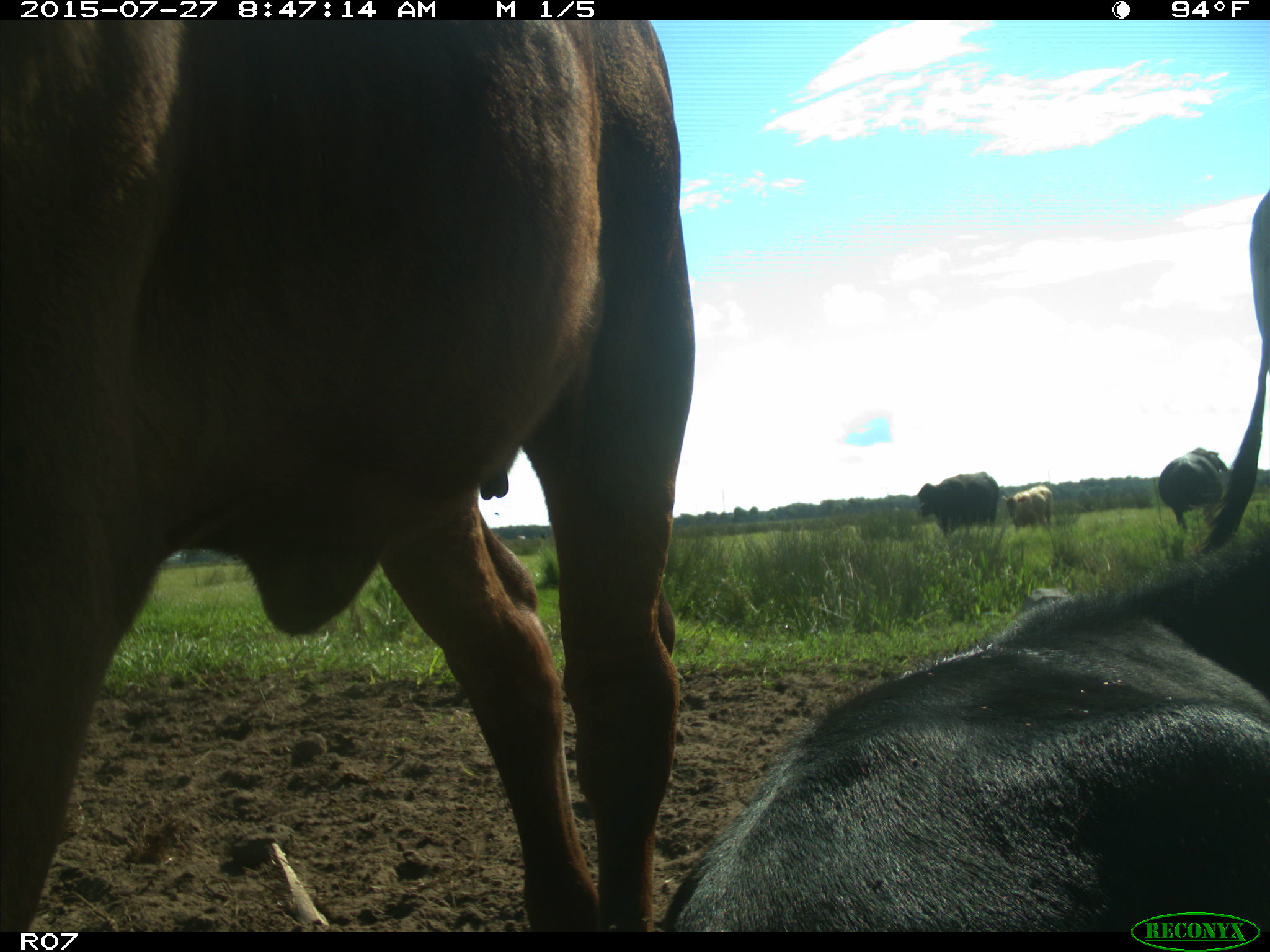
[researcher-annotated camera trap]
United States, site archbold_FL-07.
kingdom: Animalia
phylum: Chordata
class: Mammalia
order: Artiodactyla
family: Bovidae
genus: Bos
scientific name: Bos taurus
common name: domestic cow